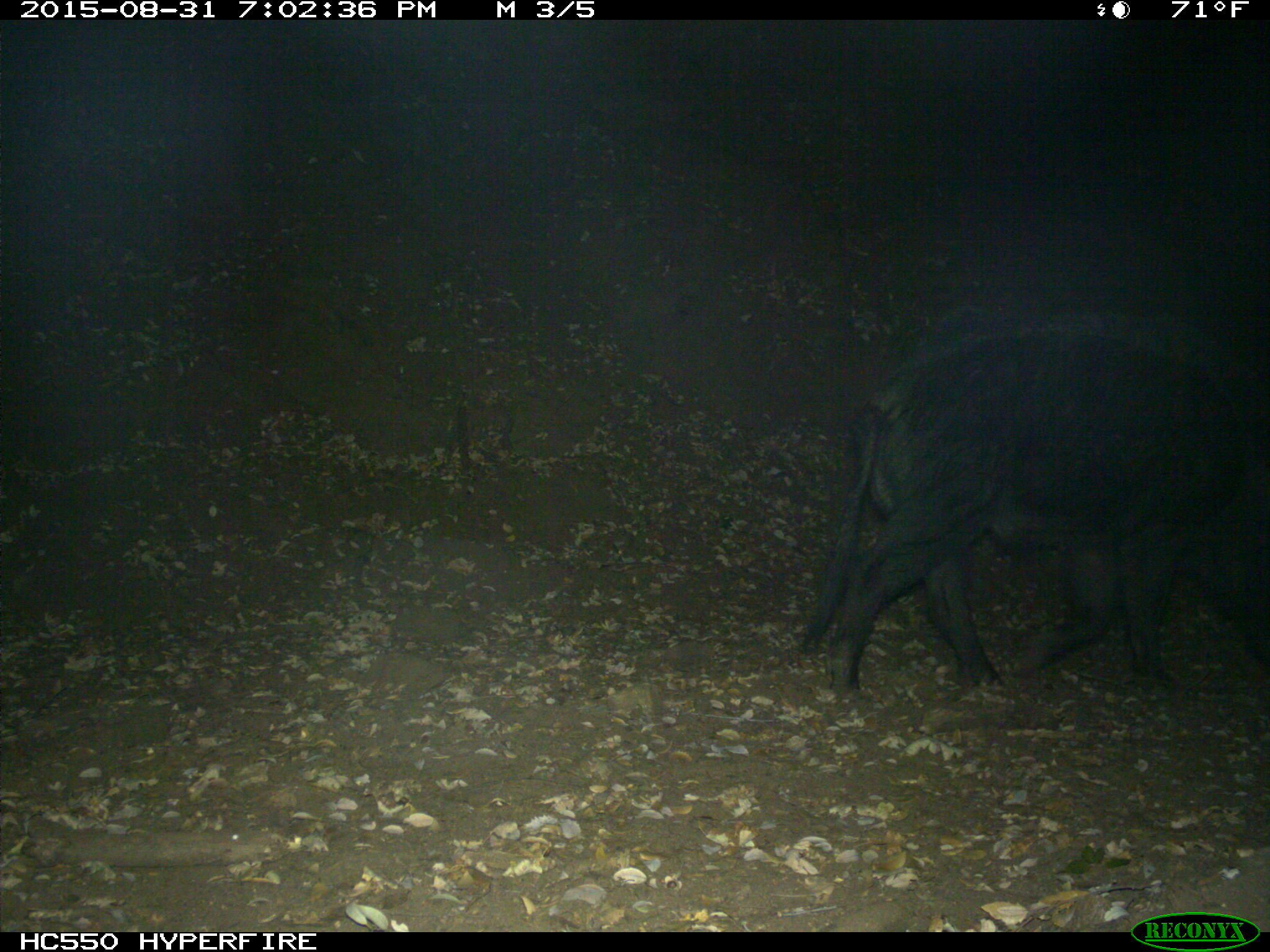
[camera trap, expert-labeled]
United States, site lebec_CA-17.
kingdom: Animalia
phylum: Chordata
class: Mammalia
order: Artiodactyla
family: Suidae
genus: Sus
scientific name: Sus scrofa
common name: wild boar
Sus scrofa (wild boar).